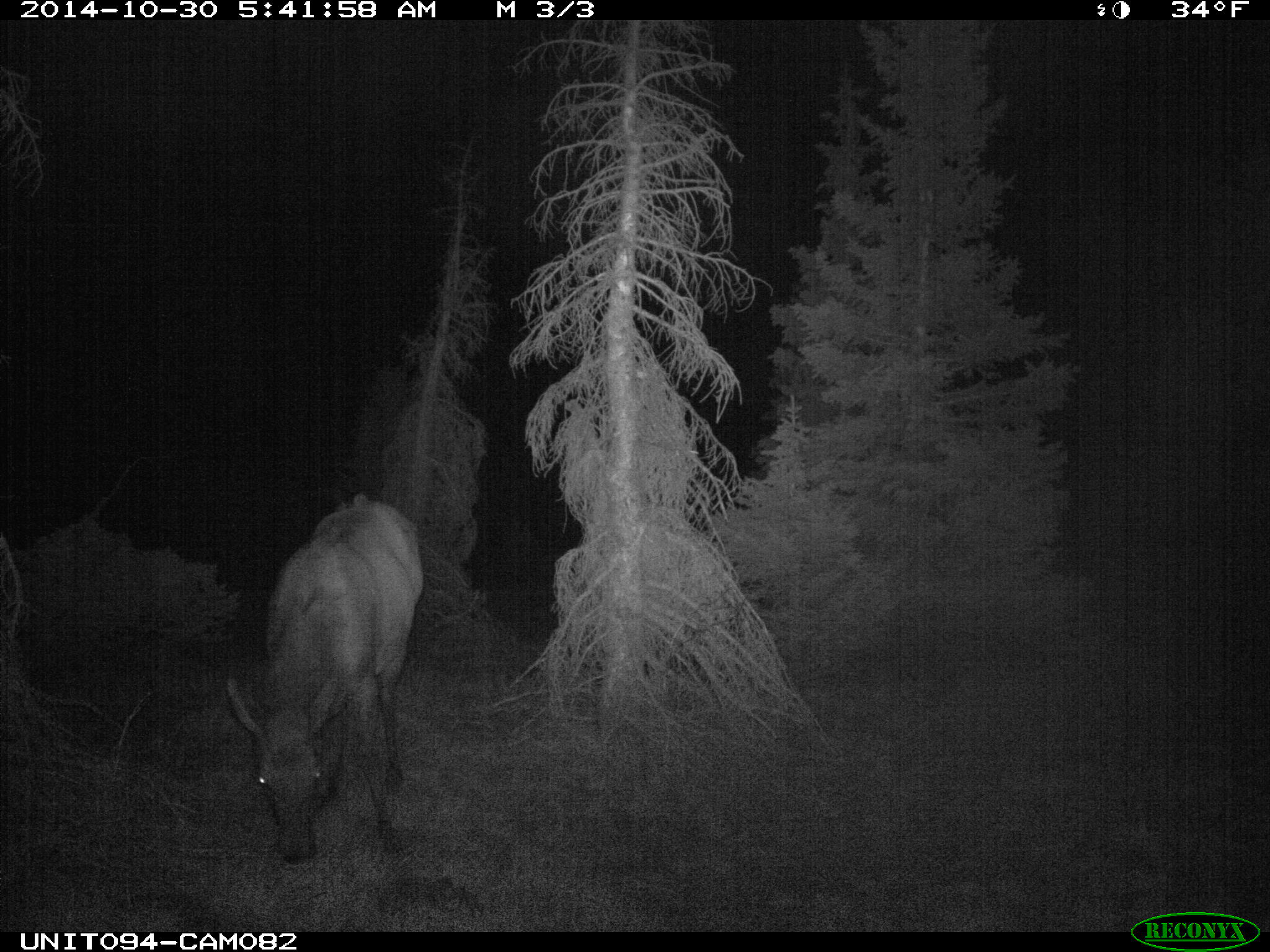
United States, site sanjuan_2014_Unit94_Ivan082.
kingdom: Animalia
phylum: Chordata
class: Mammalia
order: Artiodactyla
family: Cervidae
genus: Cervus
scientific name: Cervus elaphus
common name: red deer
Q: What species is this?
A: Cervus elaphus (red deer).